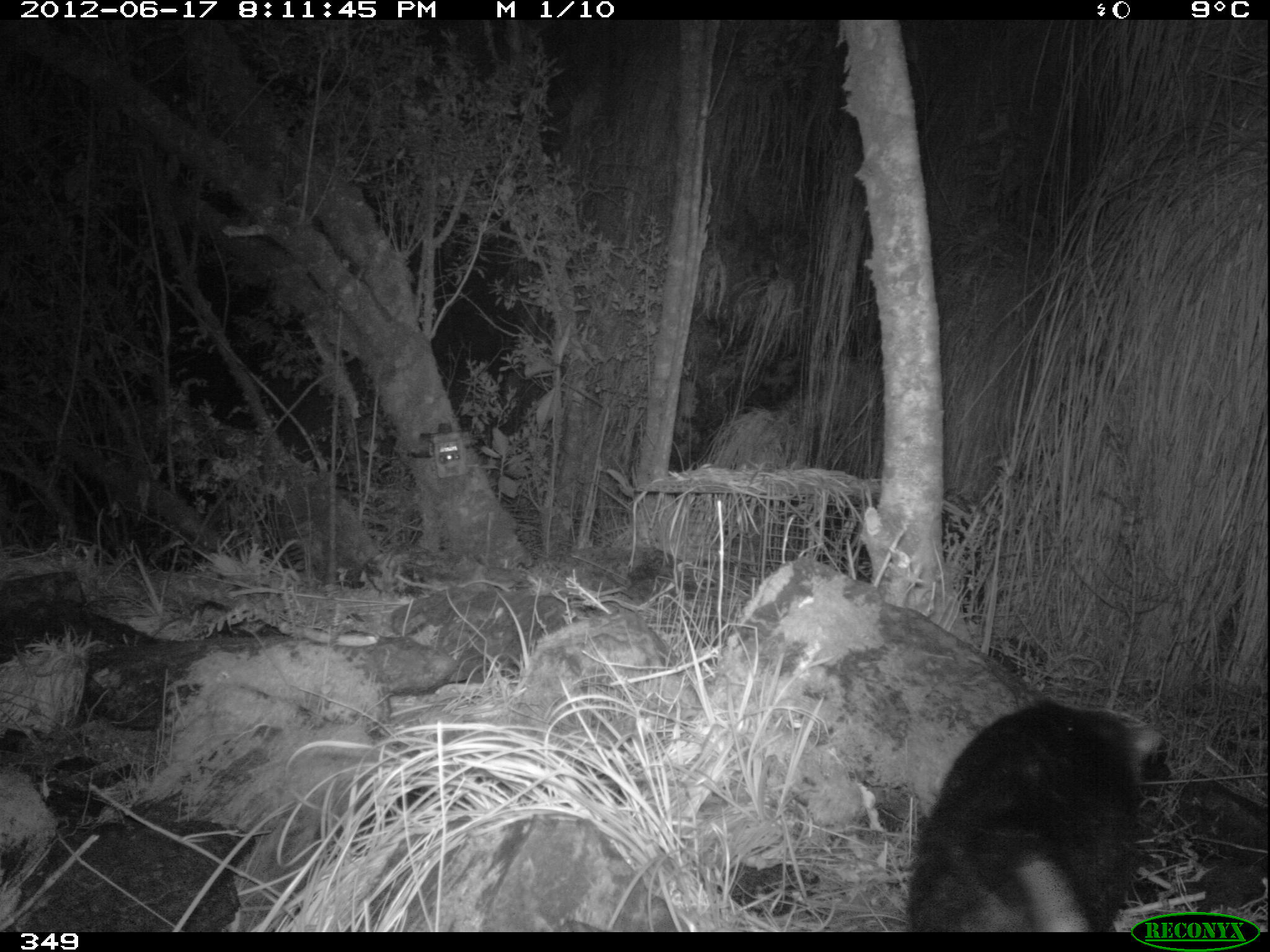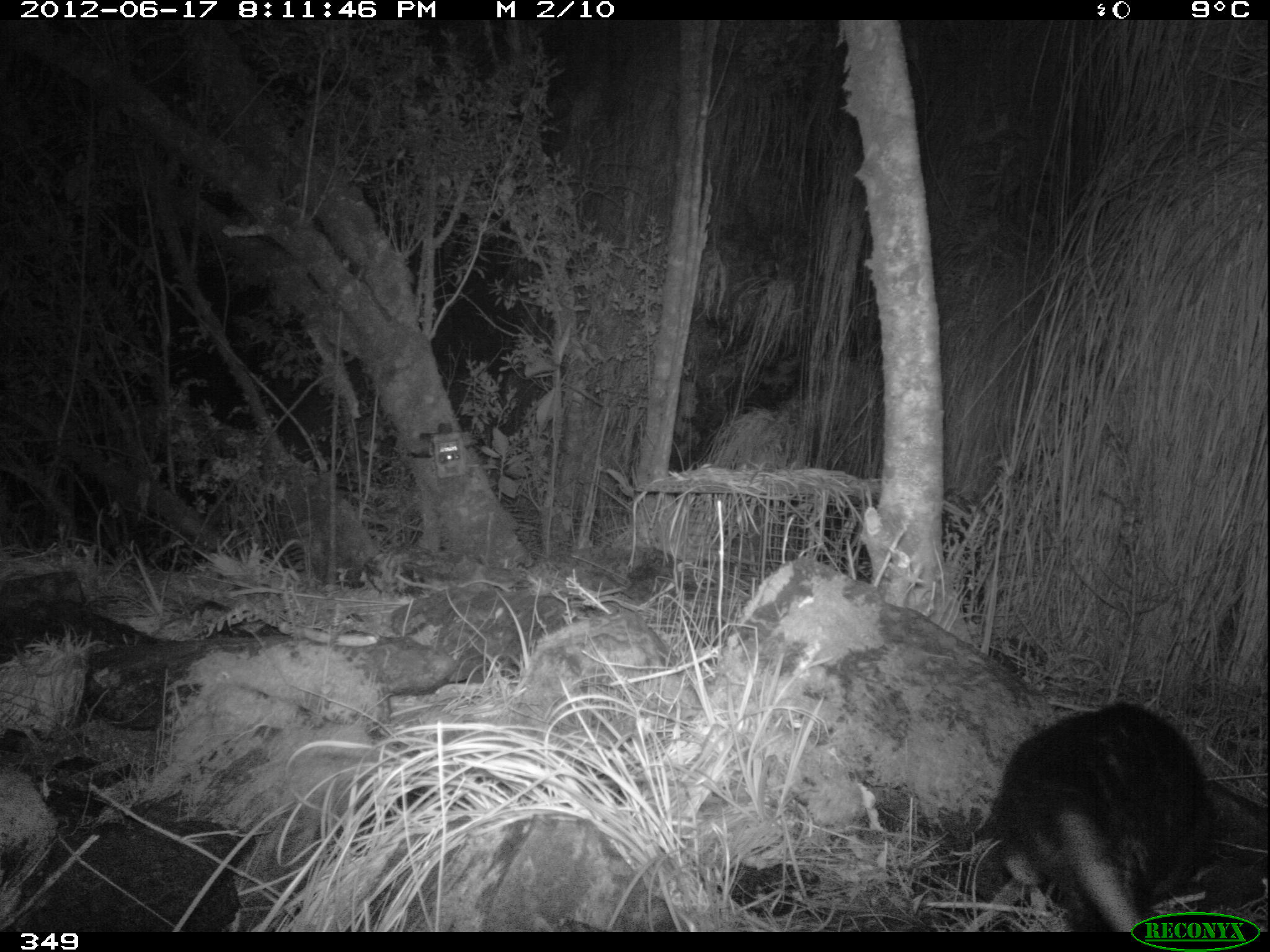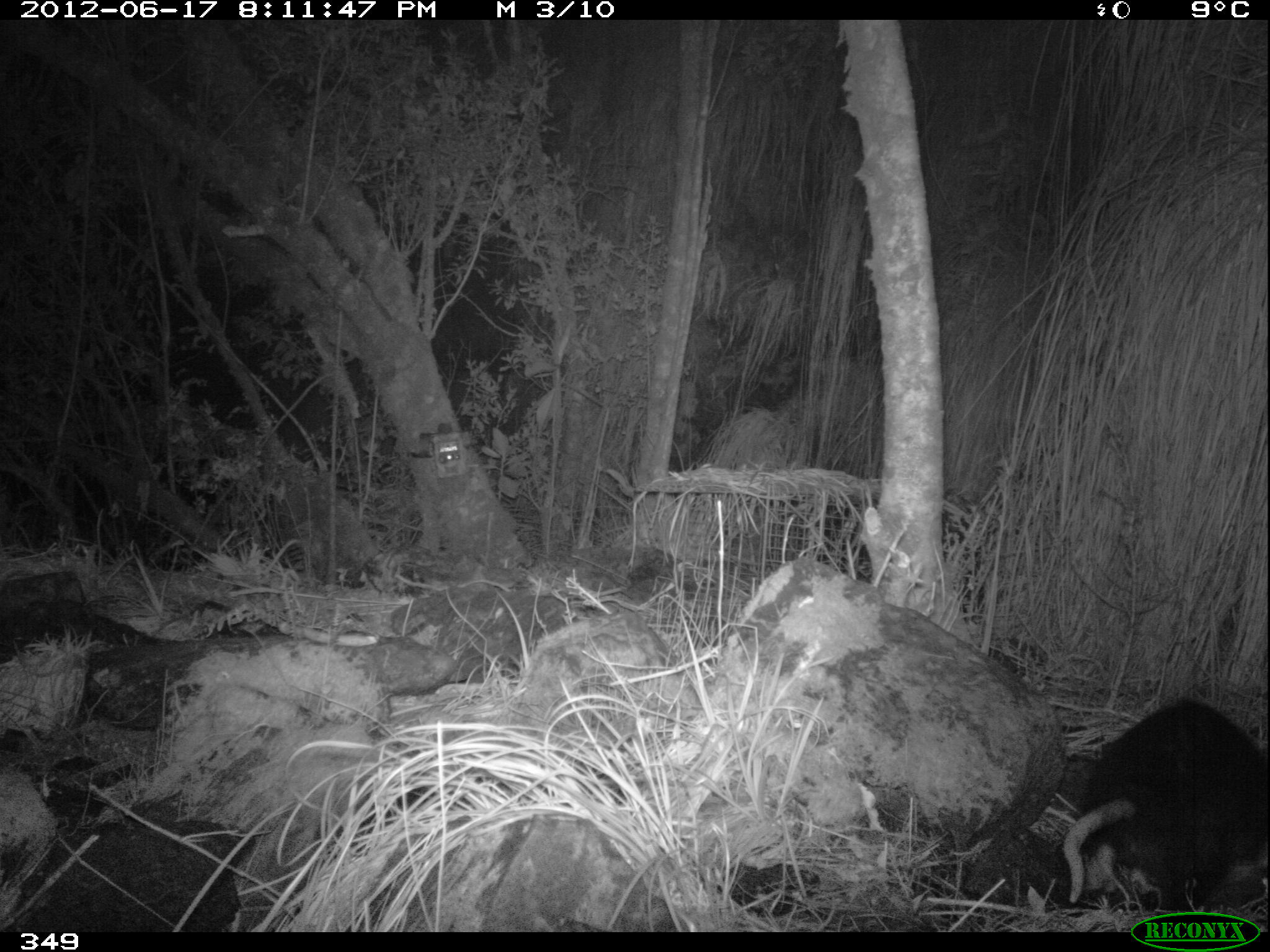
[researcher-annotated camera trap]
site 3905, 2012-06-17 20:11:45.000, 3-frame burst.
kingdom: Animalia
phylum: Chordata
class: Mammalia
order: Didelphimorphia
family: Didelphidae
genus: Didelphis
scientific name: Didelphis pernigra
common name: andean white-eared opossum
Didelphis pernigra (andean white-eared opossum).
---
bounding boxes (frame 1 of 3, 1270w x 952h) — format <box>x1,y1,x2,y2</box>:
didelphis pernigra: <box>901,700,1174,931</box>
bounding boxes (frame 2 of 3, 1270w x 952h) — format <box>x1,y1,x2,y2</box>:
didelphis pernigra: <box>985,698,1218,931</box>